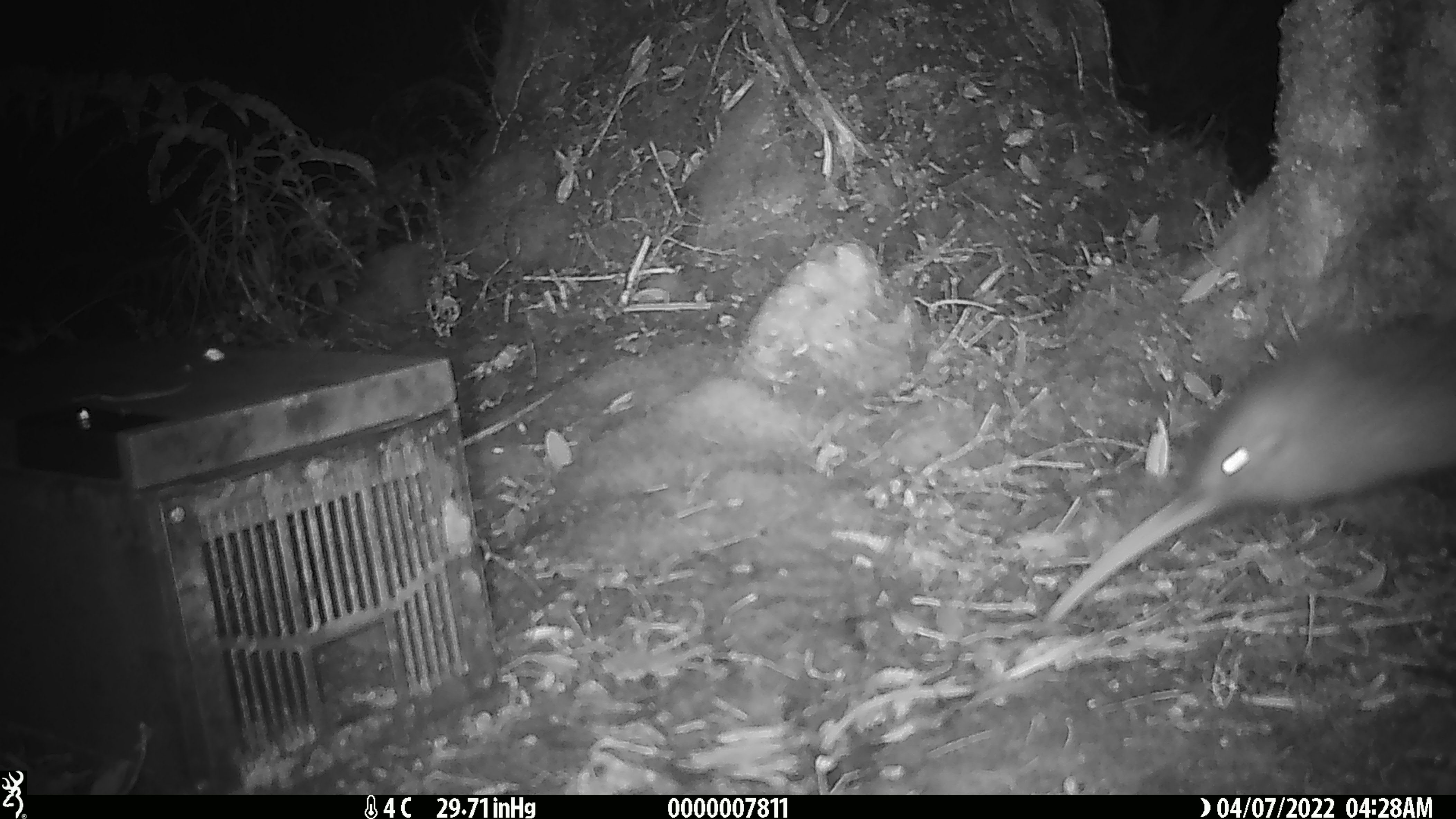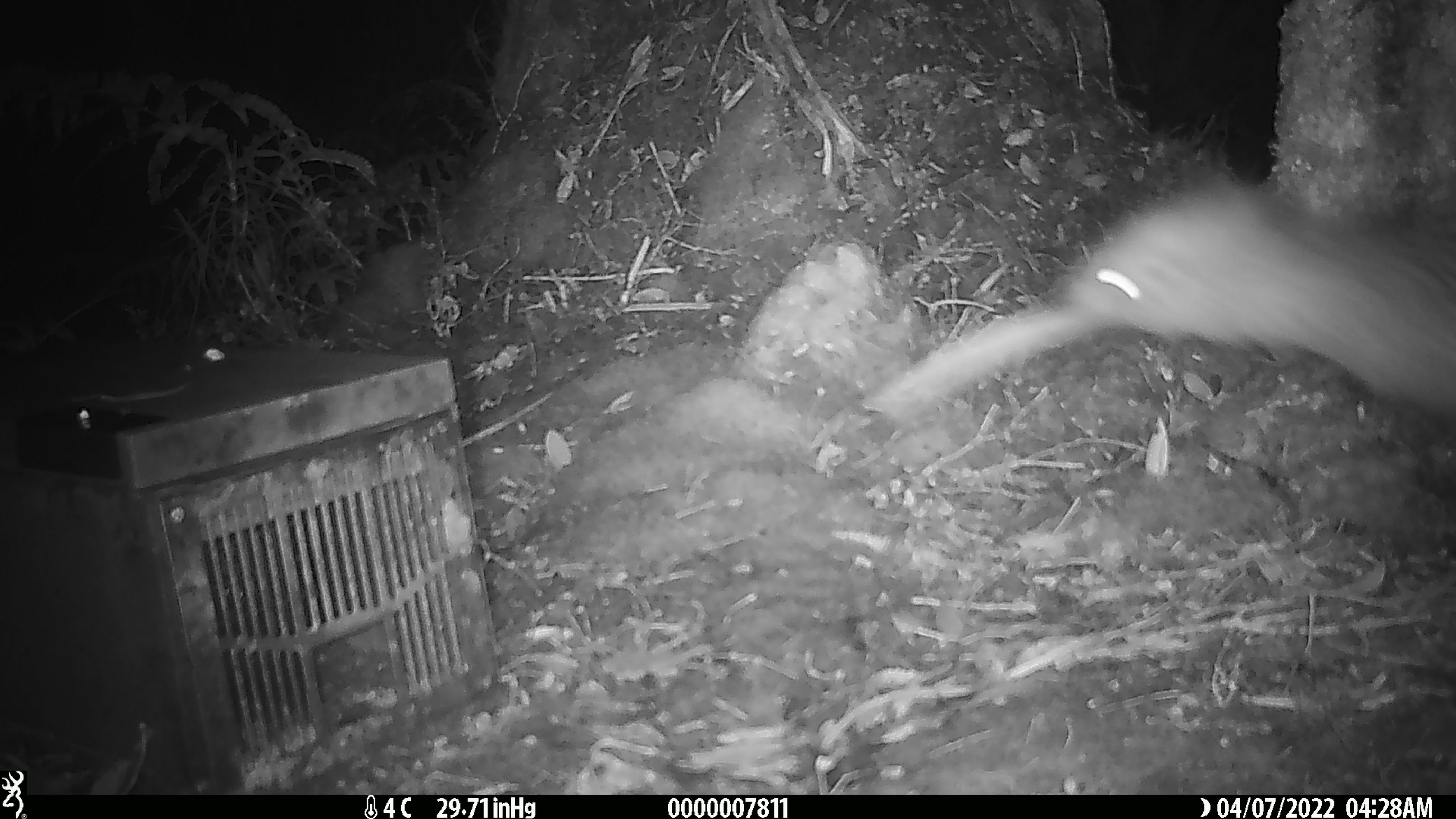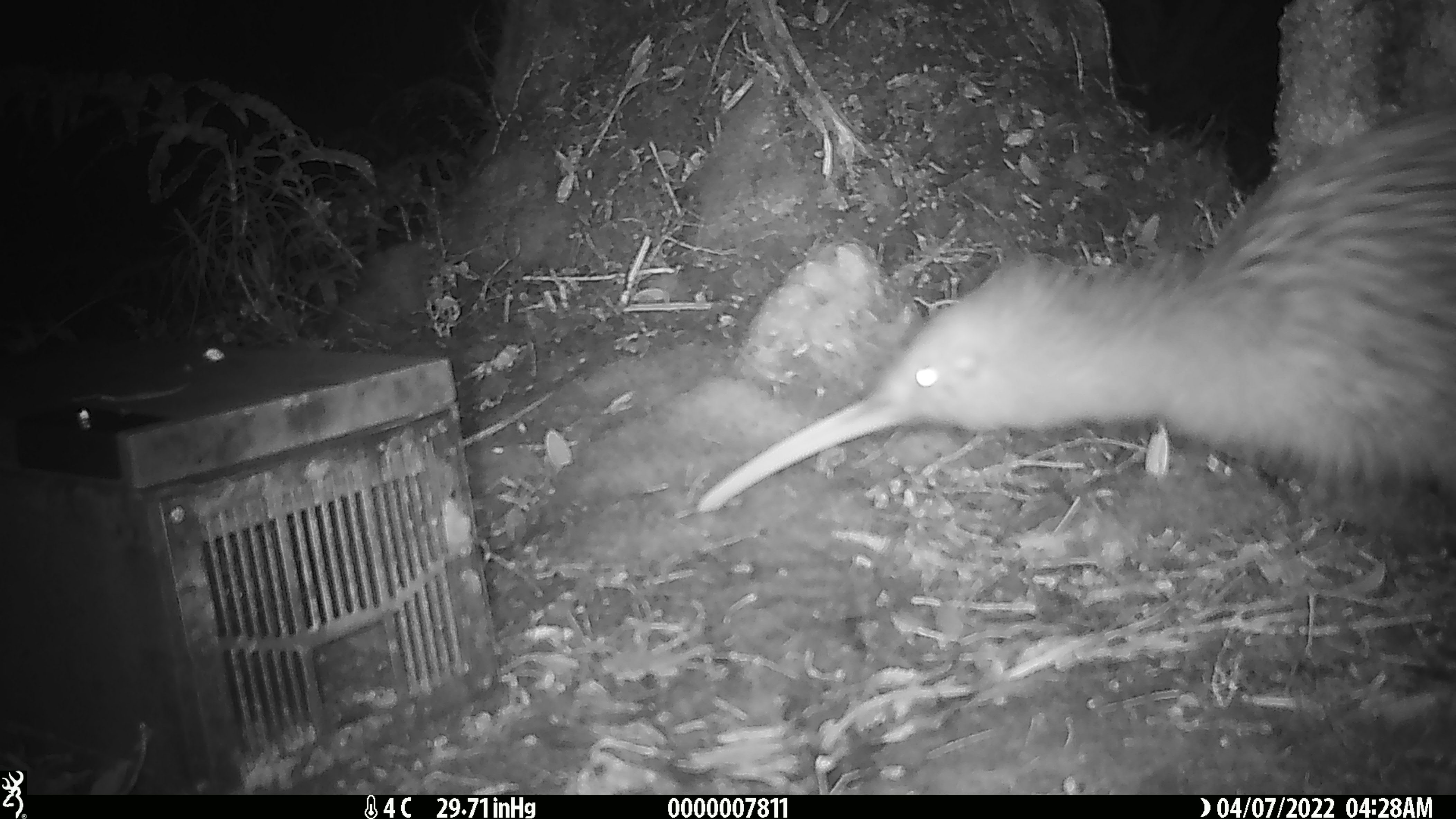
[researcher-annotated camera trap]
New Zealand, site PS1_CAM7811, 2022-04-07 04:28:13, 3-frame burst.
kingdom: Animalia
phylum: Chordata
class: Aves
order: Apterygiformes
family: Apterygidae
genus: Apteryx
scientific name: Apteryx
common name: kiwi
Kiwi (Apteryx).